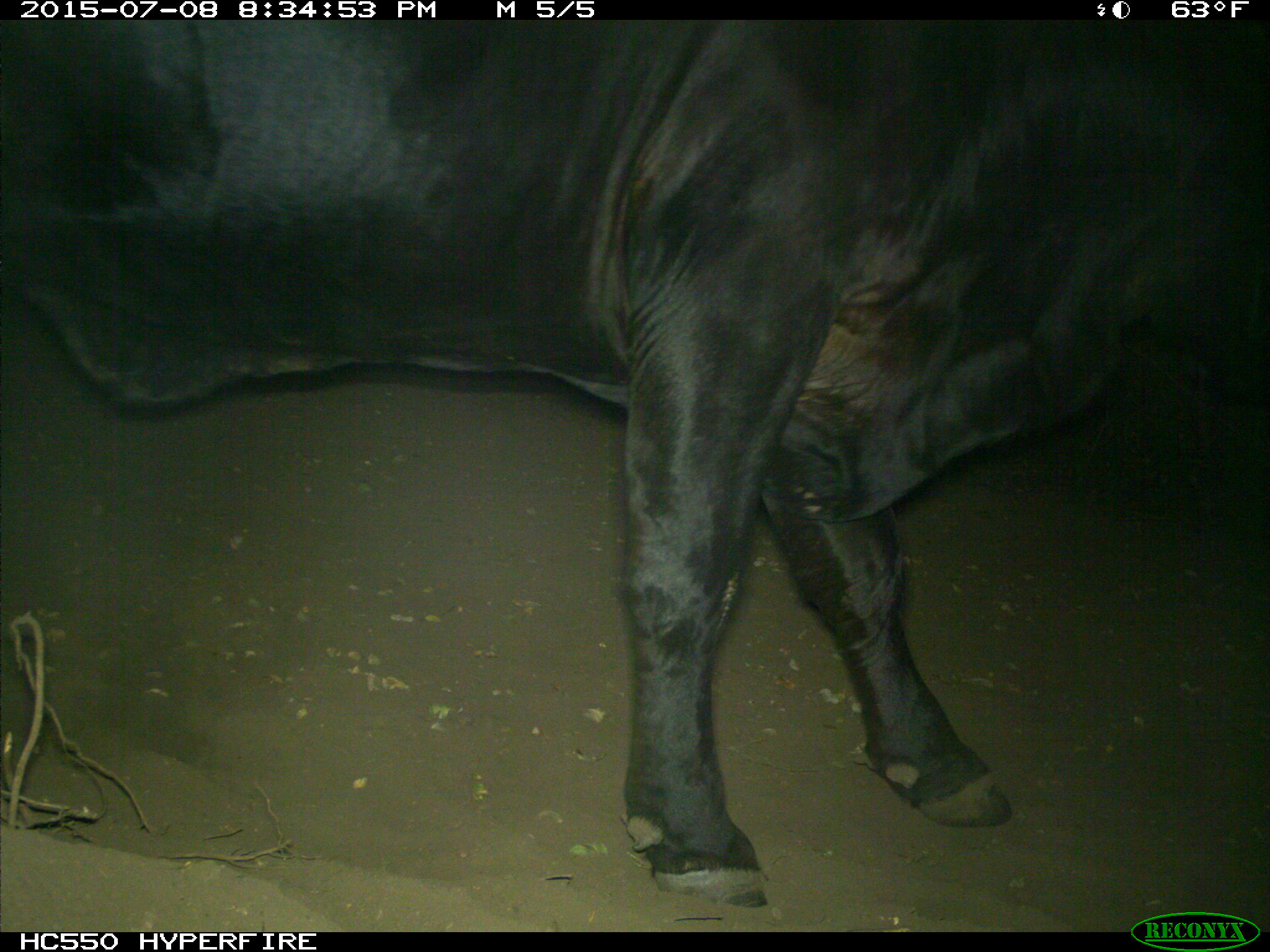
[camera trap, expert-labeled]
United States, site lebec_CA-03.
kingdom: Animalia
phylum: Chordata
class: Mammalia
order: Artiodactyla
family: Bovidae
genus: Bos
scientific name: Bos taurus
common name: domestic cow